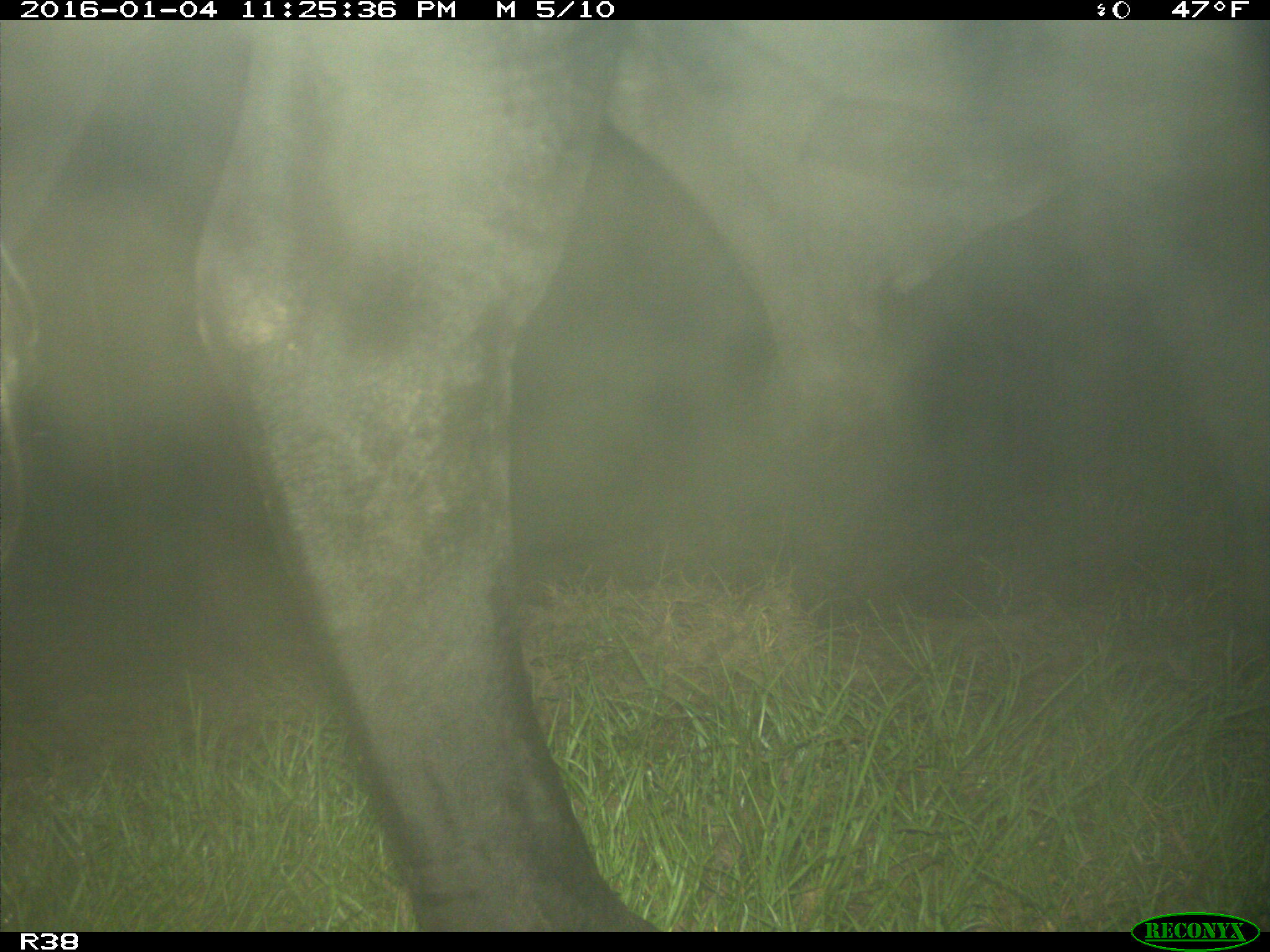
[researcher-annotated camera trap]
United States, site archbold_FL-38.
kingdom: Animalia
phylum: Chordata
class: Mammalia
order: Artiodactyla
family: Bovidae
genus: Bos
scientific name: Bos taurus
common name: domestic cow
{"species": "Bos taurus (domestic cow)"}